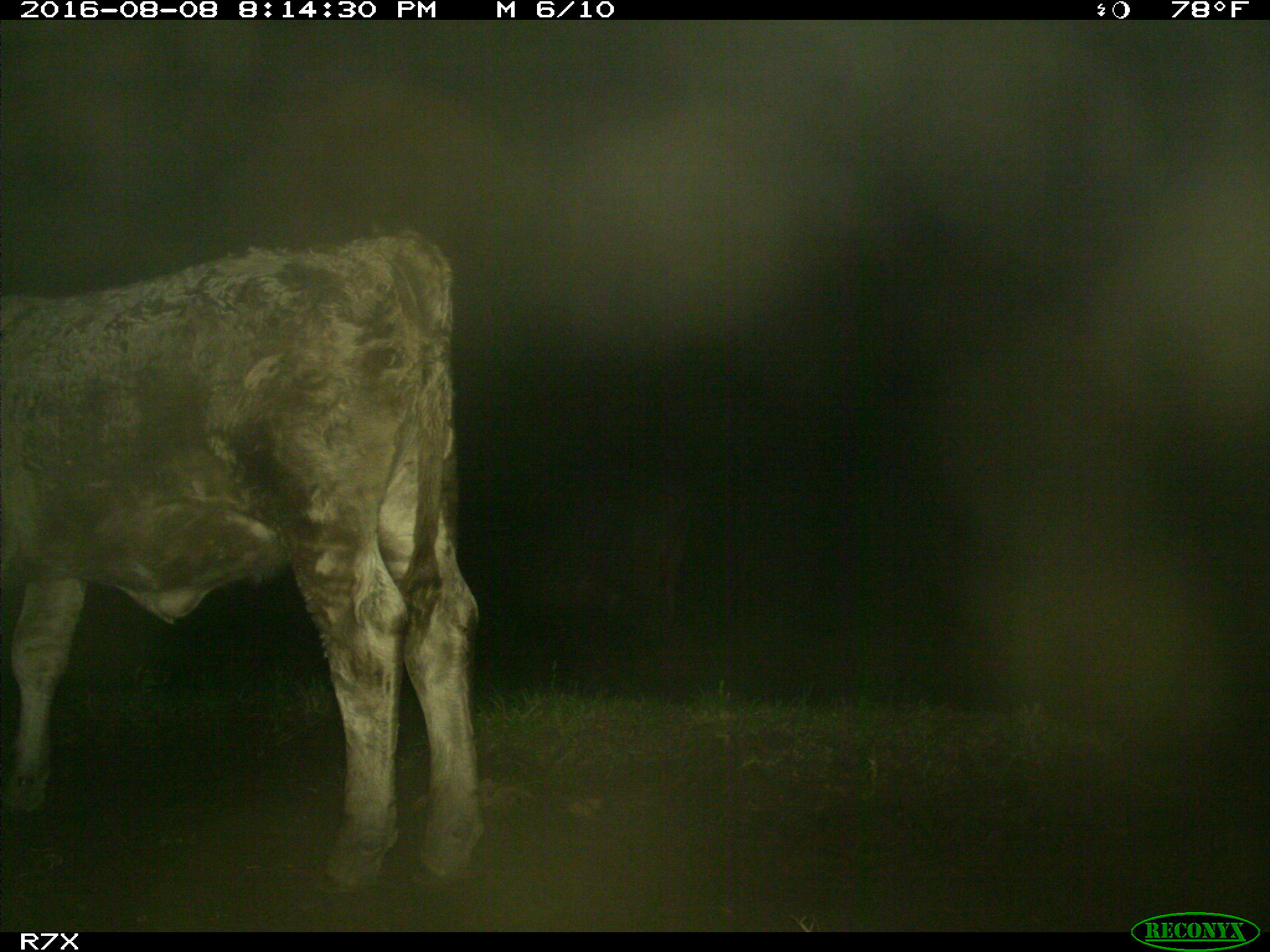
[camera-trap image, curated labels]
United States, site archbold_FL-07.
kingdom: Animalia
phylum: Chordata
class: Mammalia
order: Artiodactyla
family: Bovidae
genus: Bos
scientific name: Bos taurus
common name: domestic cow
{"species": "Bos taurus (domestic cow)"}